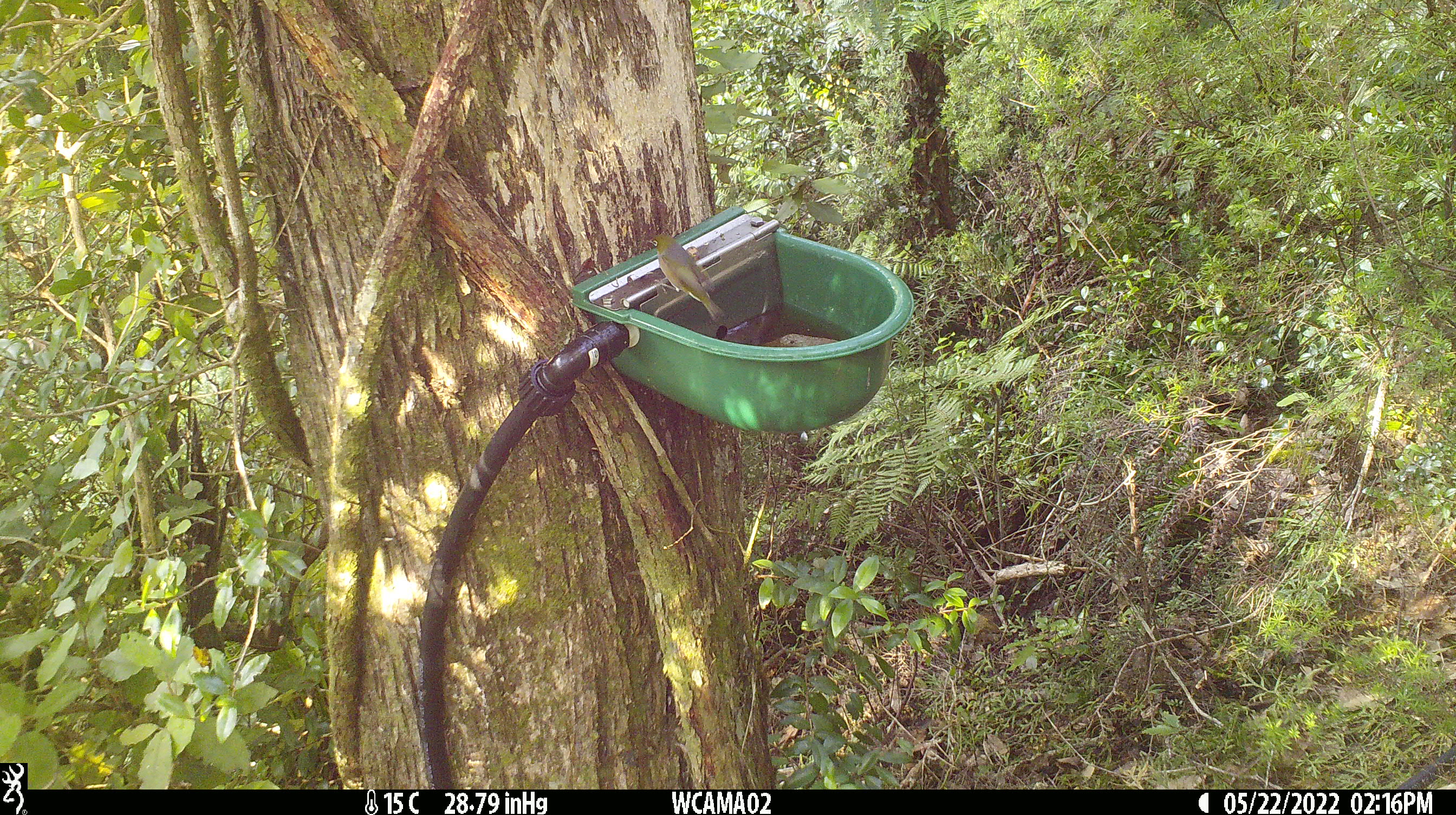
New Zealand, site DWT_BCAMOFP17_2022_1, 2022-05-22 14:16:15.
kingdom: Animalia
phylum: Chordata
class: Aves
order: Passeriformes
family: Zosteropidae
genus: Zosterops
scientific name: Zosterops lateralis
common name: silvereye